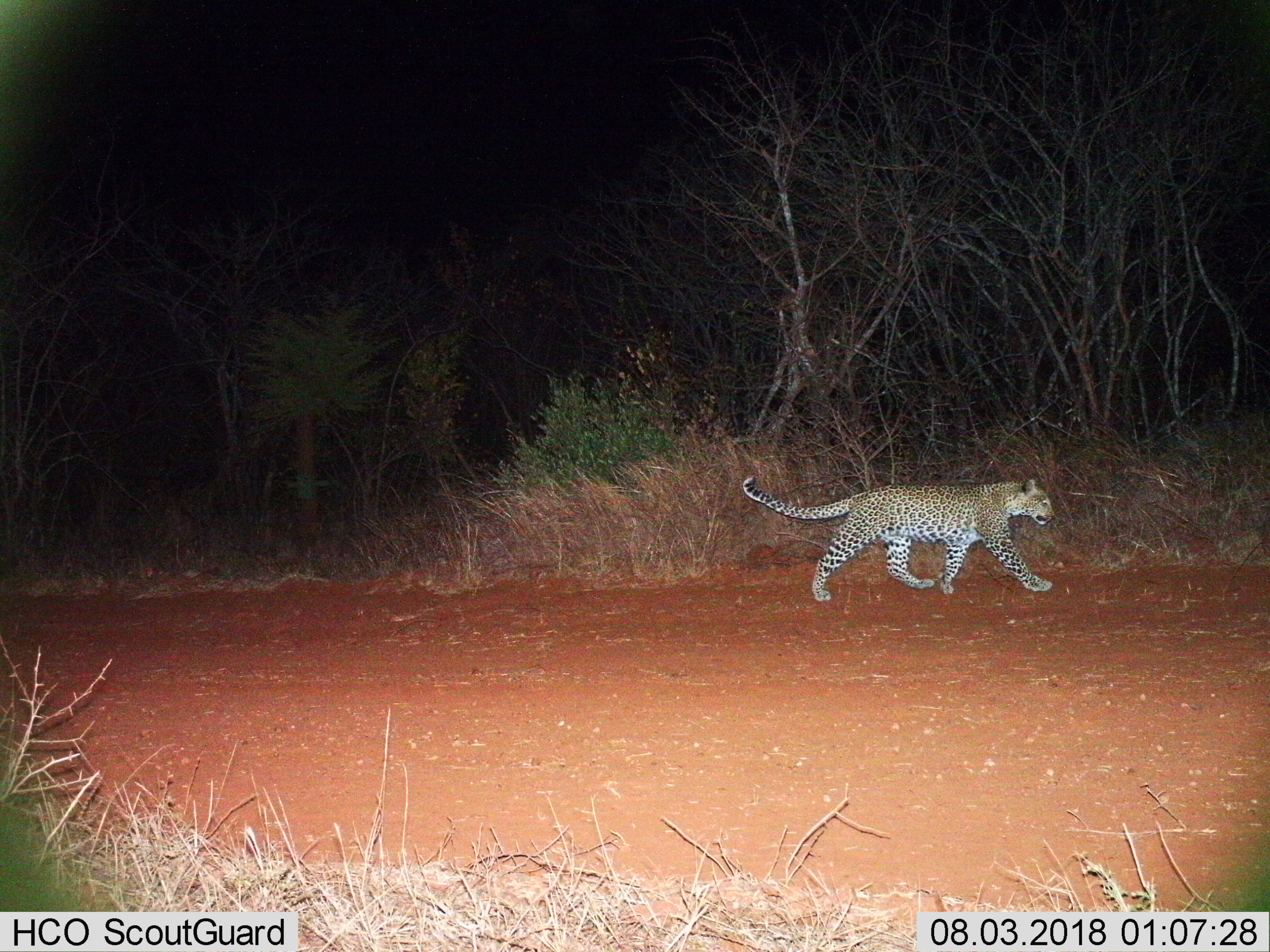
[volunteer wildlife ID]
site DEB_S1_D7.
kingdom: Animalia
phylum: Chordata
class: Mammalia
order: Carnivora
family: Felidae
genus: Panthera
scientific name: Panthera pardus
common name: leopard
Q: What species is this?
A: Leopard (Panthera pardus).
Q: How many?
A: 1.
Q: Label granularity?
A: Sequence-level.